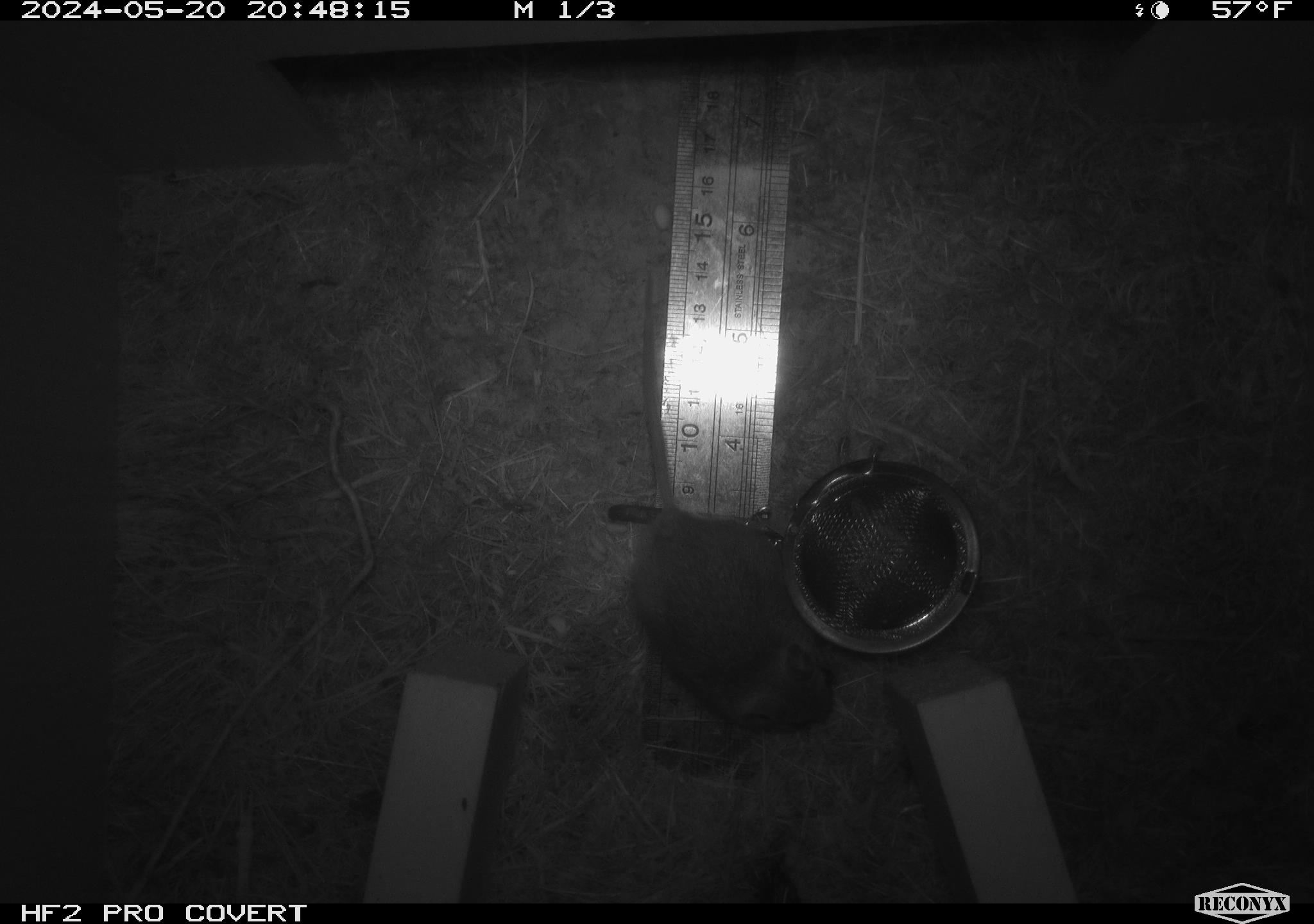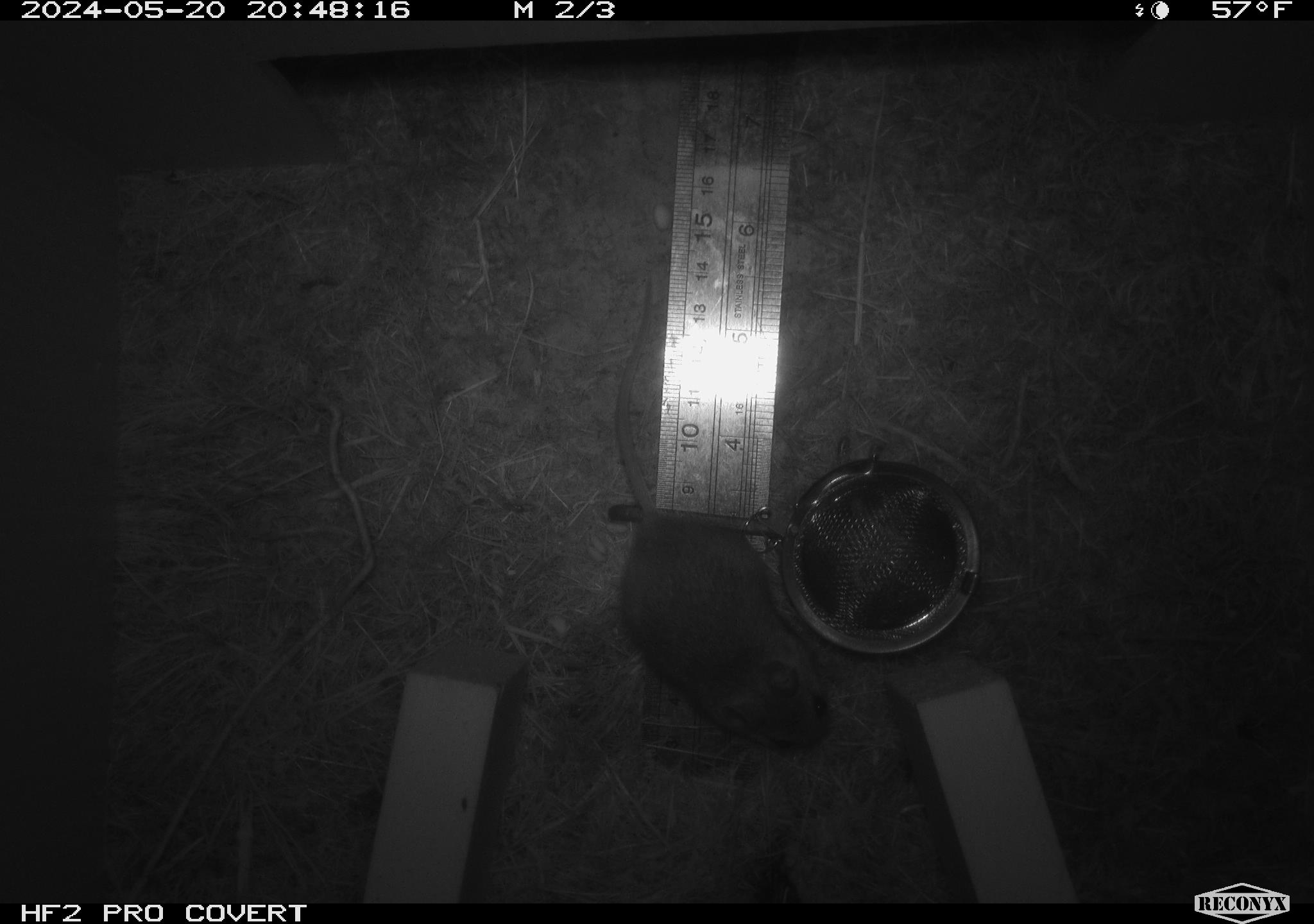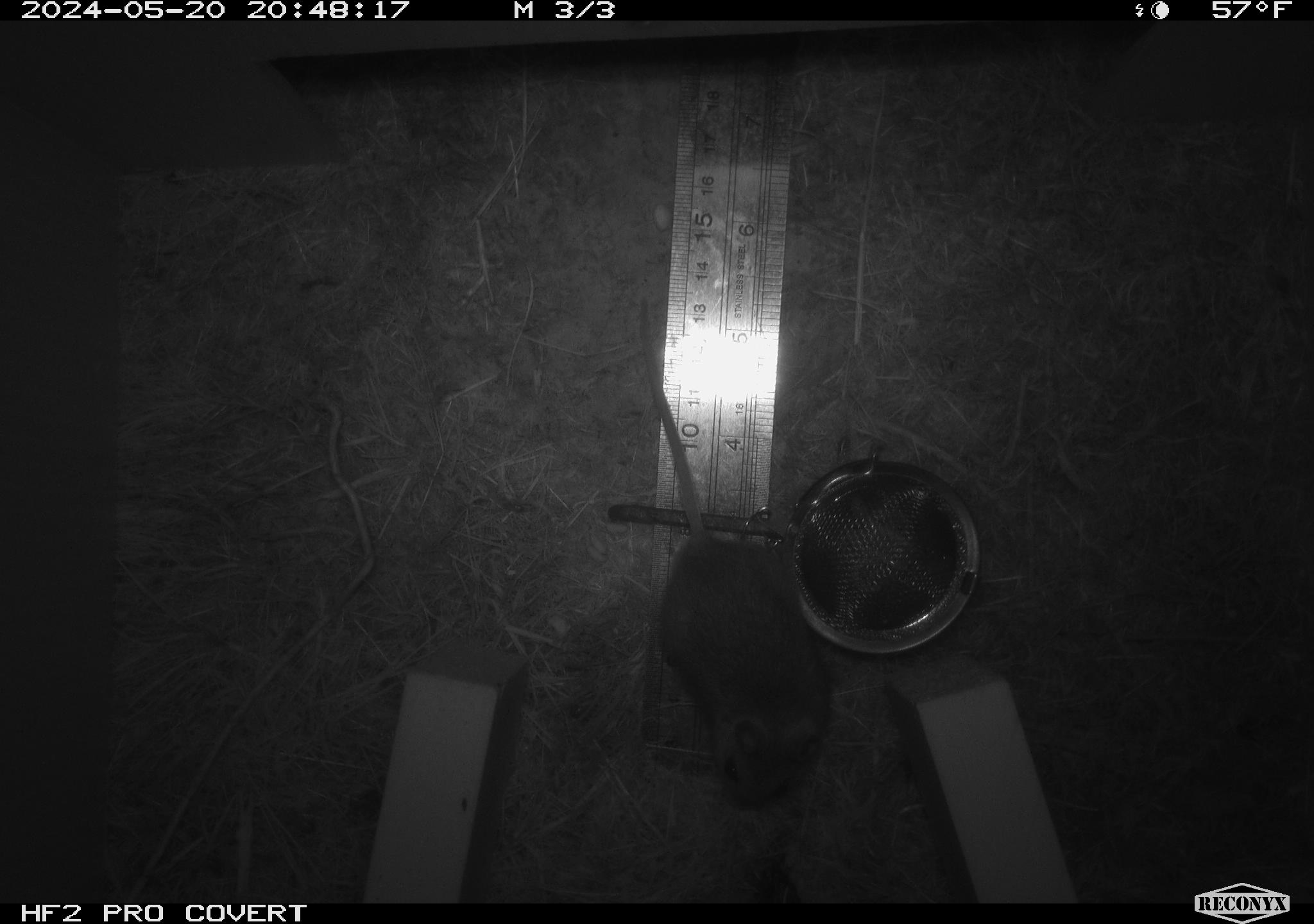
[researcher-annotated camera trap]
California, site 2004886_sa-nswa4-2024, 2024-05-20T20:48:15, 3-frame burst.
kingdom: Animalia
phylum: Chordata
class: Mammalia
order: Rodentia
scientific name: Rodentia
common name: rodent